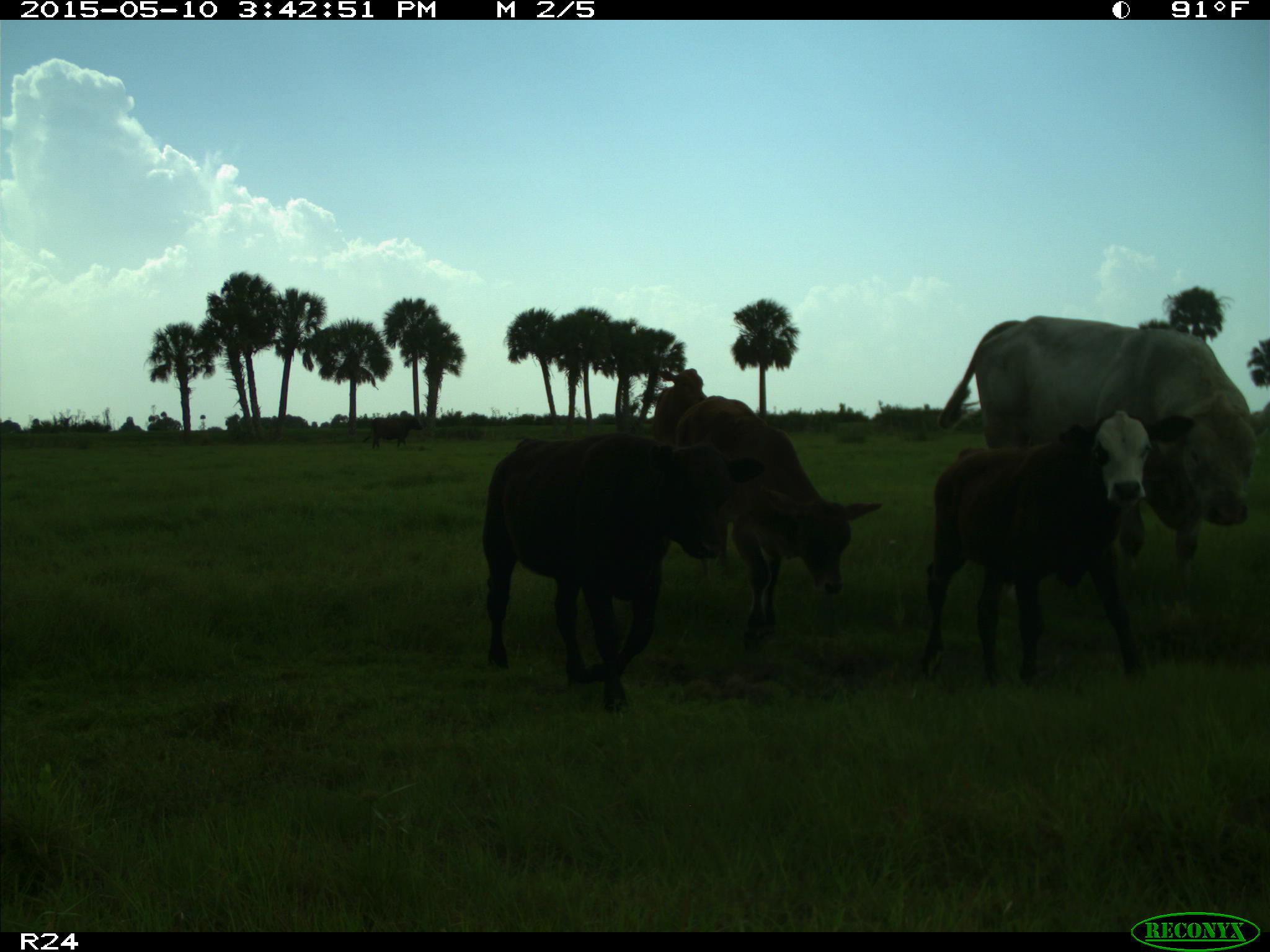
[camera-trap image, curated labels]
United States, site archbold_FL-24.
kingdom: Animalia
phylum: Chordata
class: Mammalia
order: Artiodactyla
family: Bovidae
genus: Bos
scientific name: Bos taurus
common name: domestic cow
Bos taurus (domestic cow).